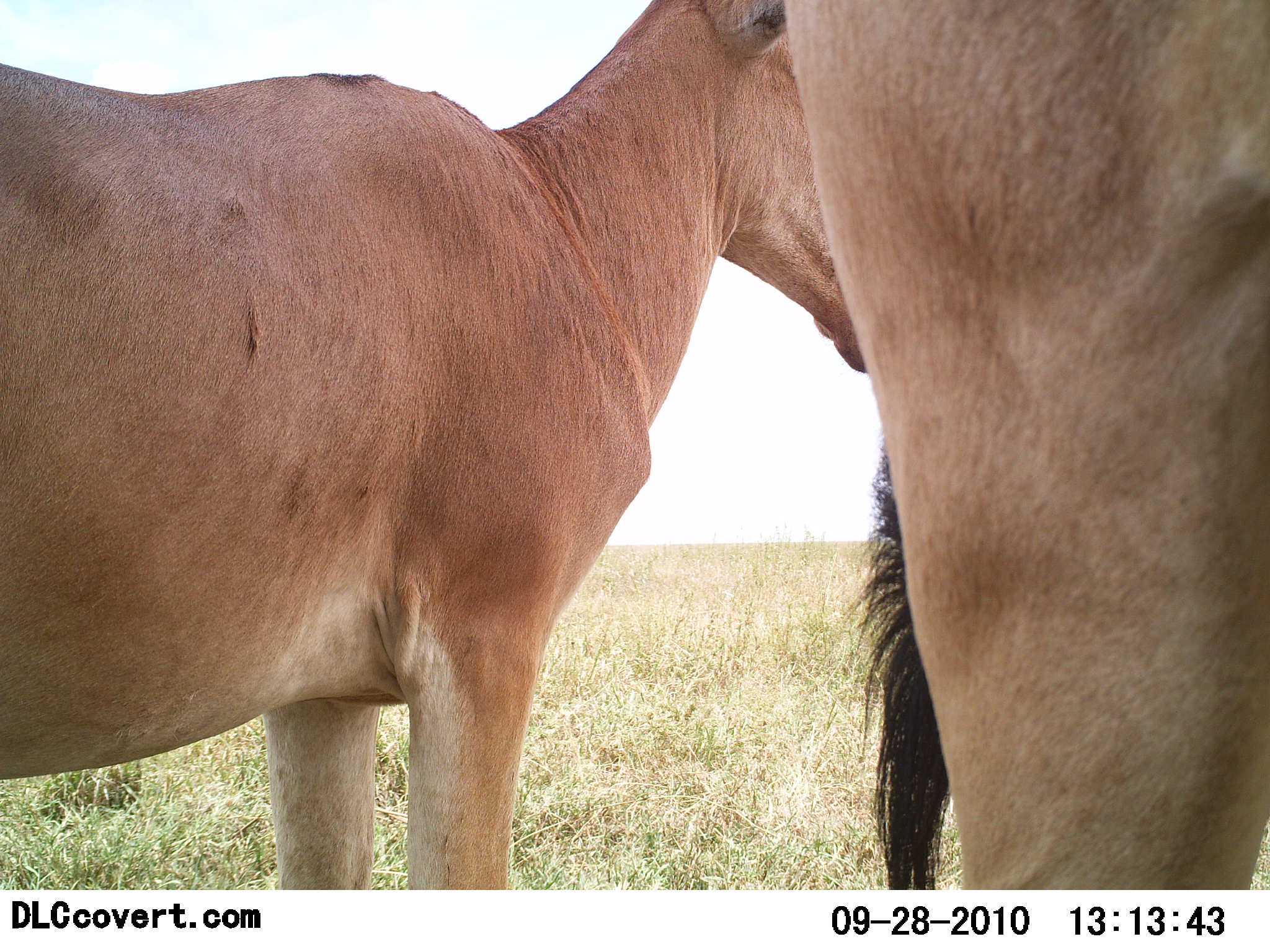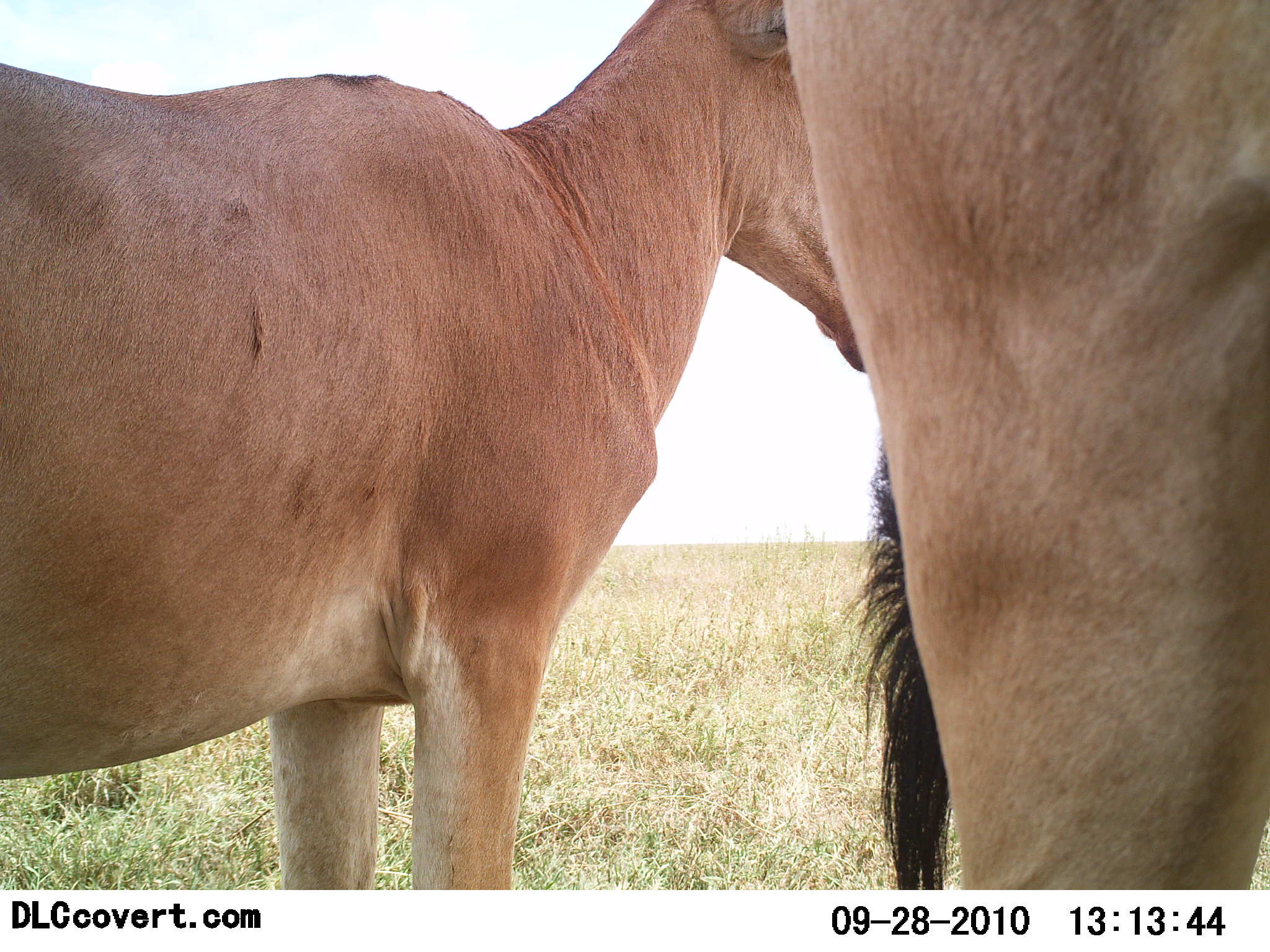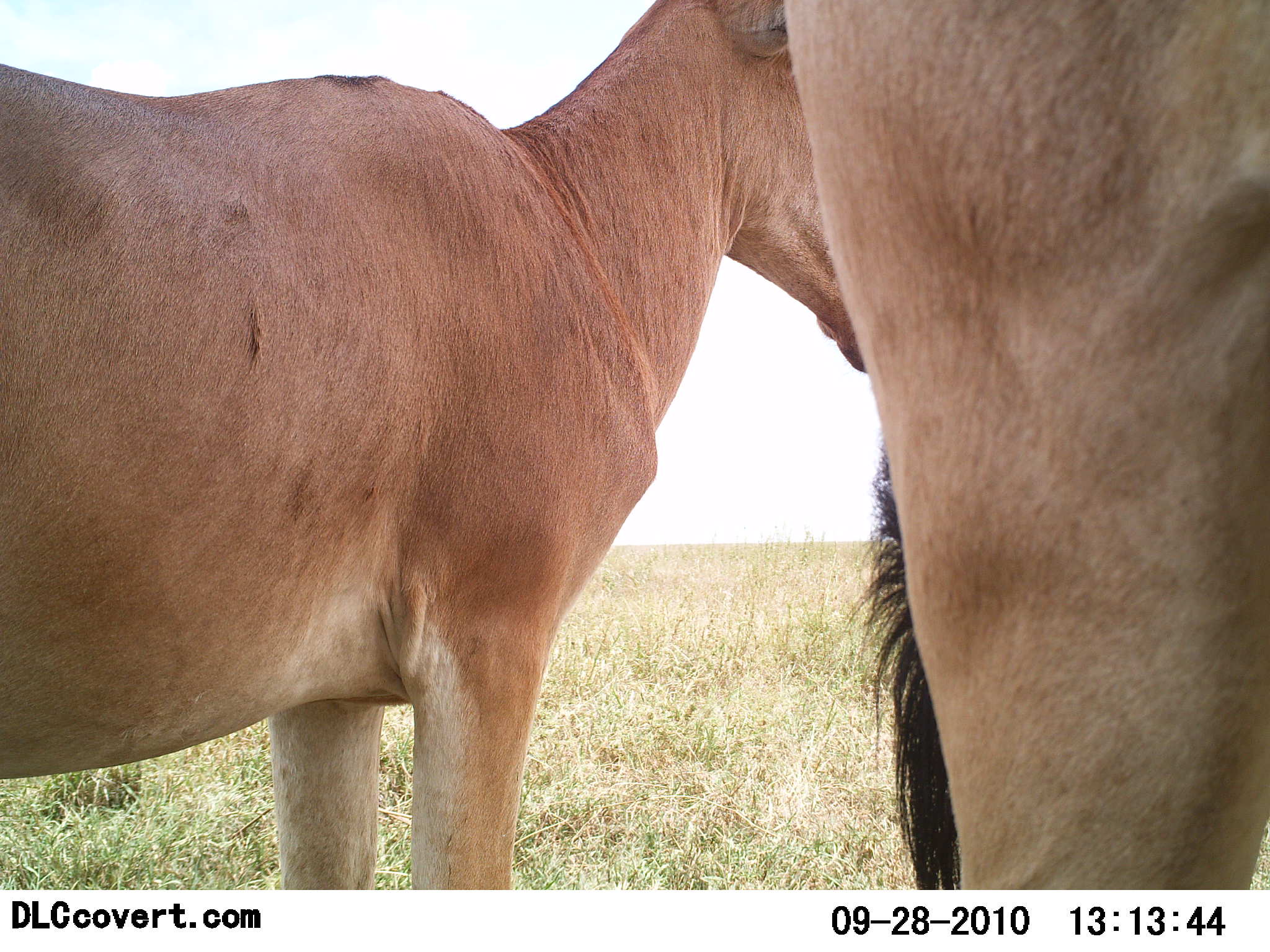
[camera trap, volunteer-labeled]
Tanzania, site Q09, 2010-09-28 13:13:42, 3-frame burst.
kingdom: Animalia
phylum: Chordata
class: Mammalia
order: Artiodactyla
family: Bovidae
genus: Alcelaphus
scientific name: Alcelaphus buselaphus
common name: hartebeest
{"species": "hartebeest (Alcelaphus buselaphus)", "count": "2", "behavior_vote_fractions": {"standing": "100%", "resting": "0%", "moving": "0%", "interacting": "0%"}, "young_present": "0%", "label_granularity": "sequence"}